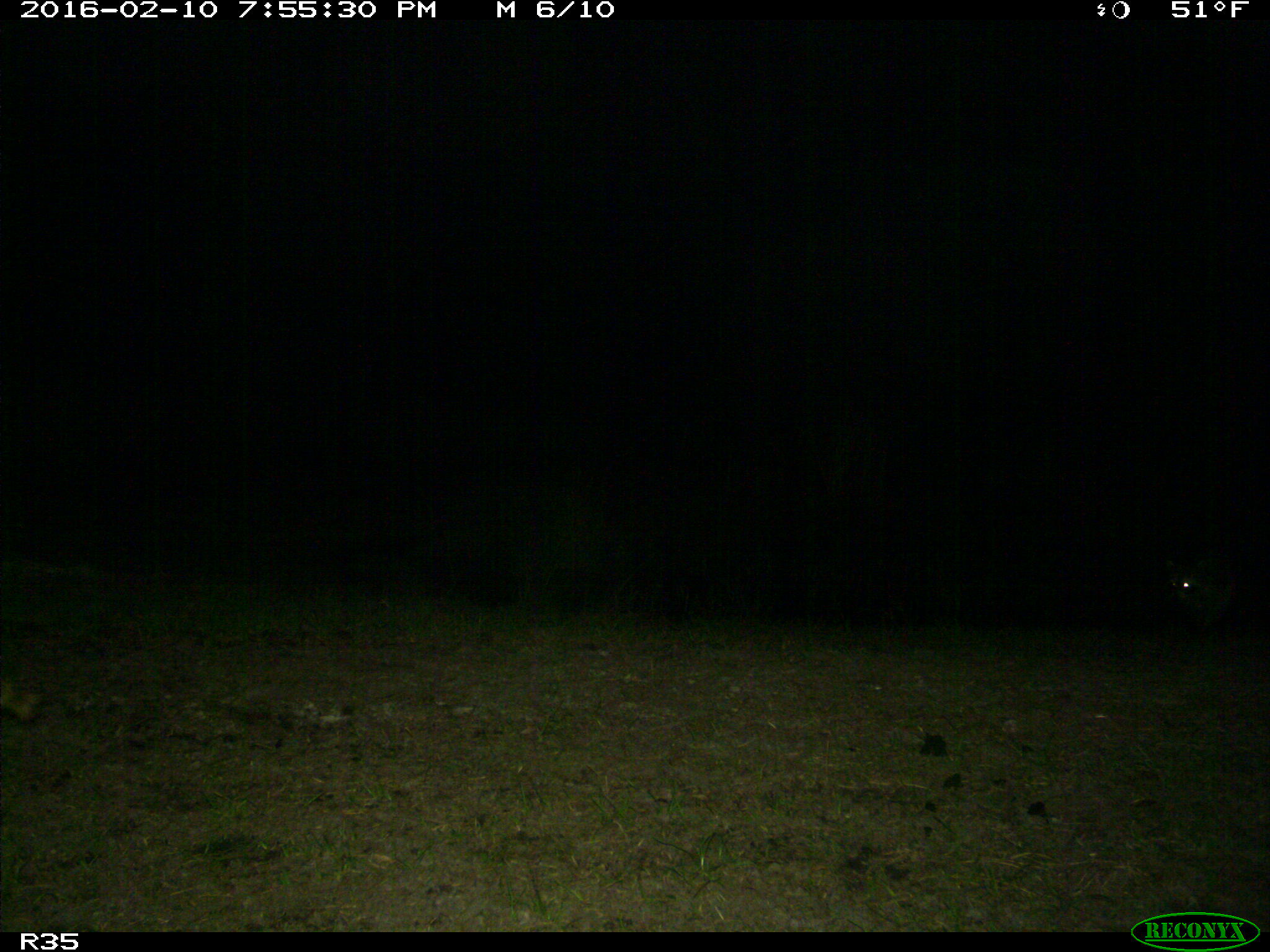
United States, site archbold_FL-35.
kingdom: Animalia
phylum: Chordata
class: Mammalia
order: Carnivora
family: Procyonidae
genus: Procyon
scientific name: Procyon lotor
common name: common raccoon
Procyon lotor (common raccoon).